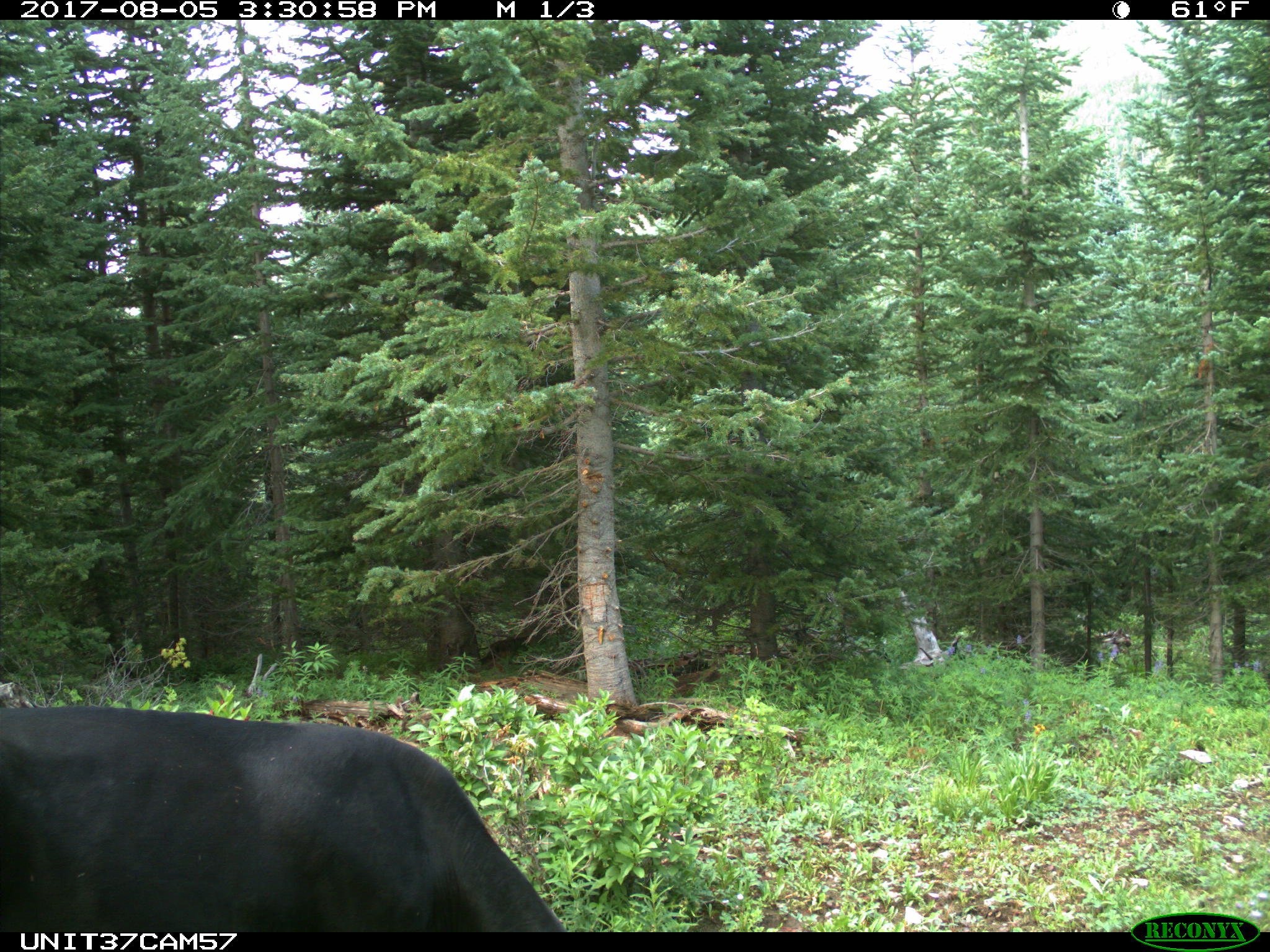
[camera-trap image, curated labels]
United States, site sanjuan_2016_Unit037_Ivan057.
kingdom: Animalia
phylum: Chordata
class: Mammalia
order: Artiodactyla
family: Bovidae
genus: Bos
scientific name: Bos taurus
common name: domestic cow